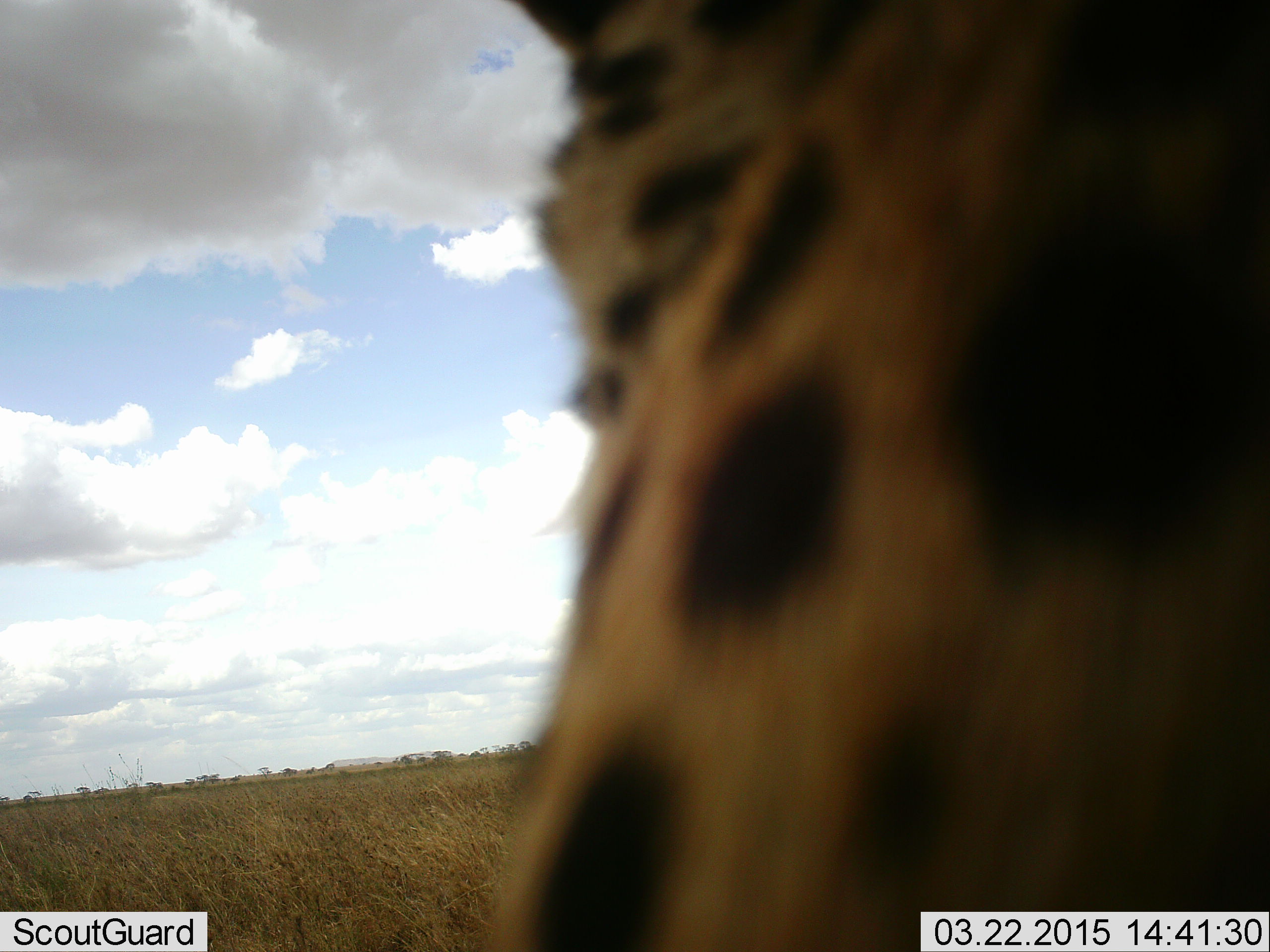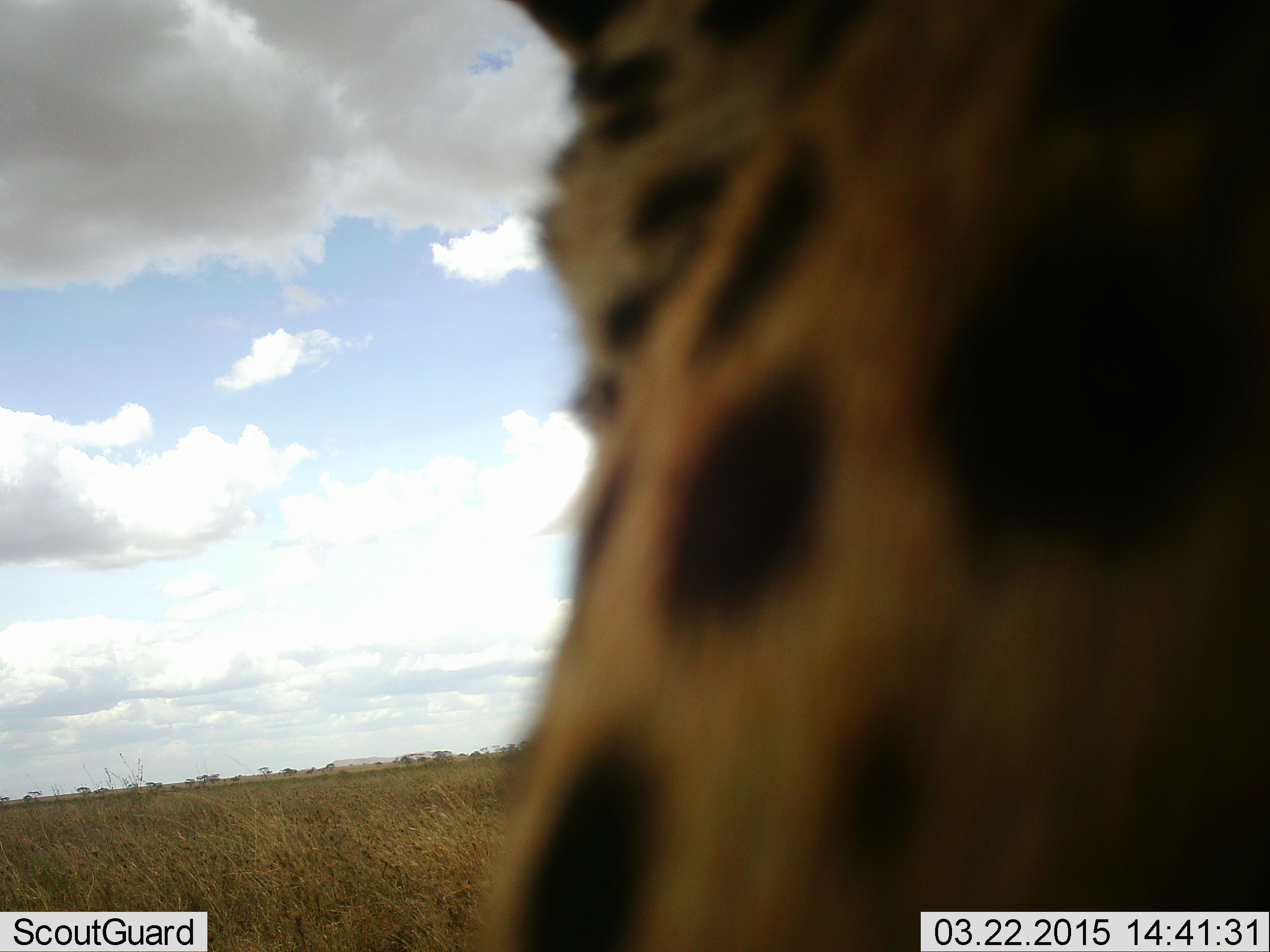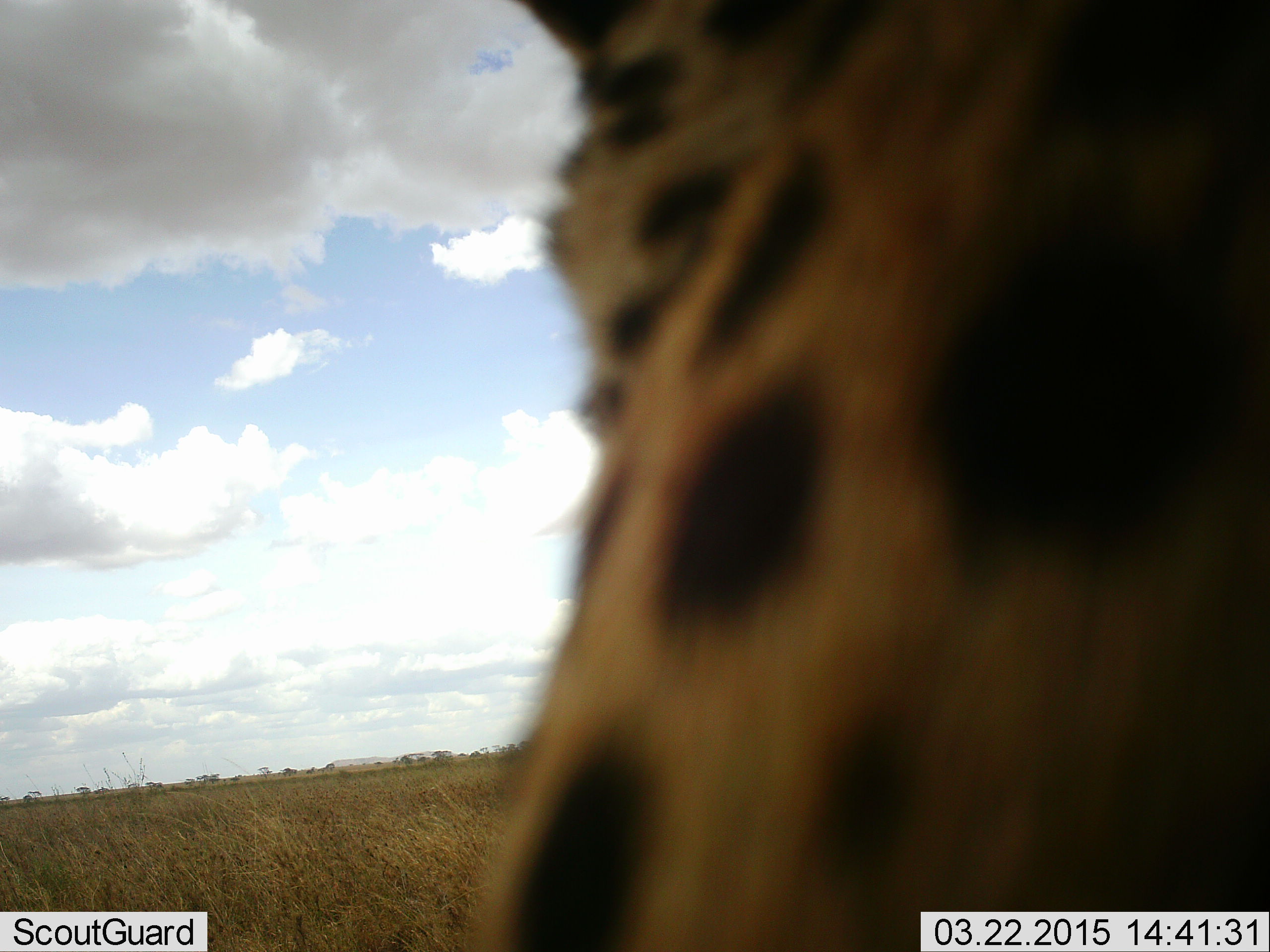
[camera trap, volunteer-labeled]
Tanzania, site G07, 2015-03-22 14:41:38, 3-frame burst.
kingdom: Animalia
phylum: Chordata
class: Mammalia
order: Carnivora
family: Felidae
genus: Acinonyx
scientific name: Acinonyx jubatus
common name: cheetah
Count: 1.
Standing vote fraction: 50%.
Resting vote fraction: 50%.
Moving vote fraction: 0%.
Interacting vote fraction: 0%.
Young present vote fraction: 0%.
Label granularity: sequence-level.